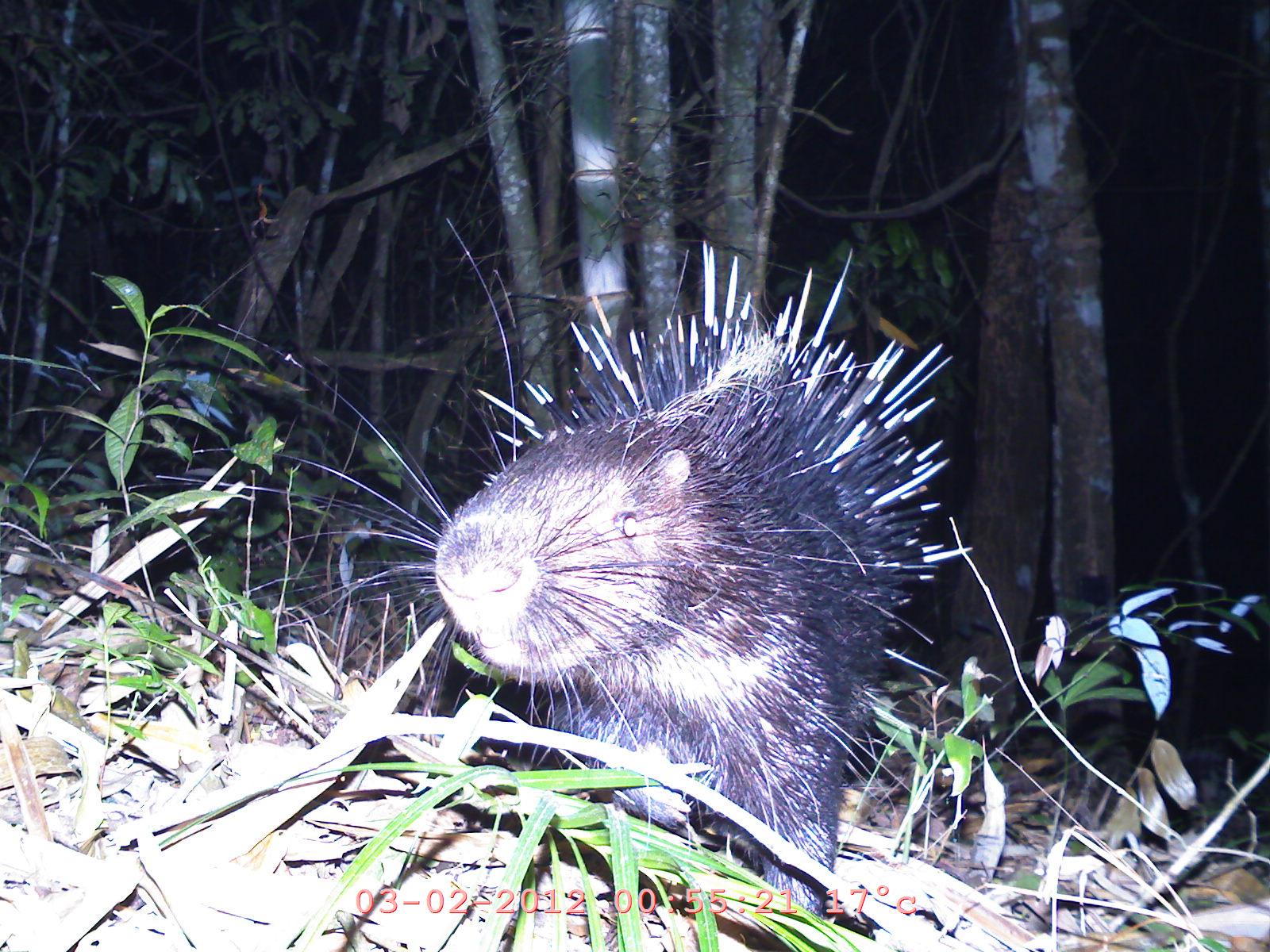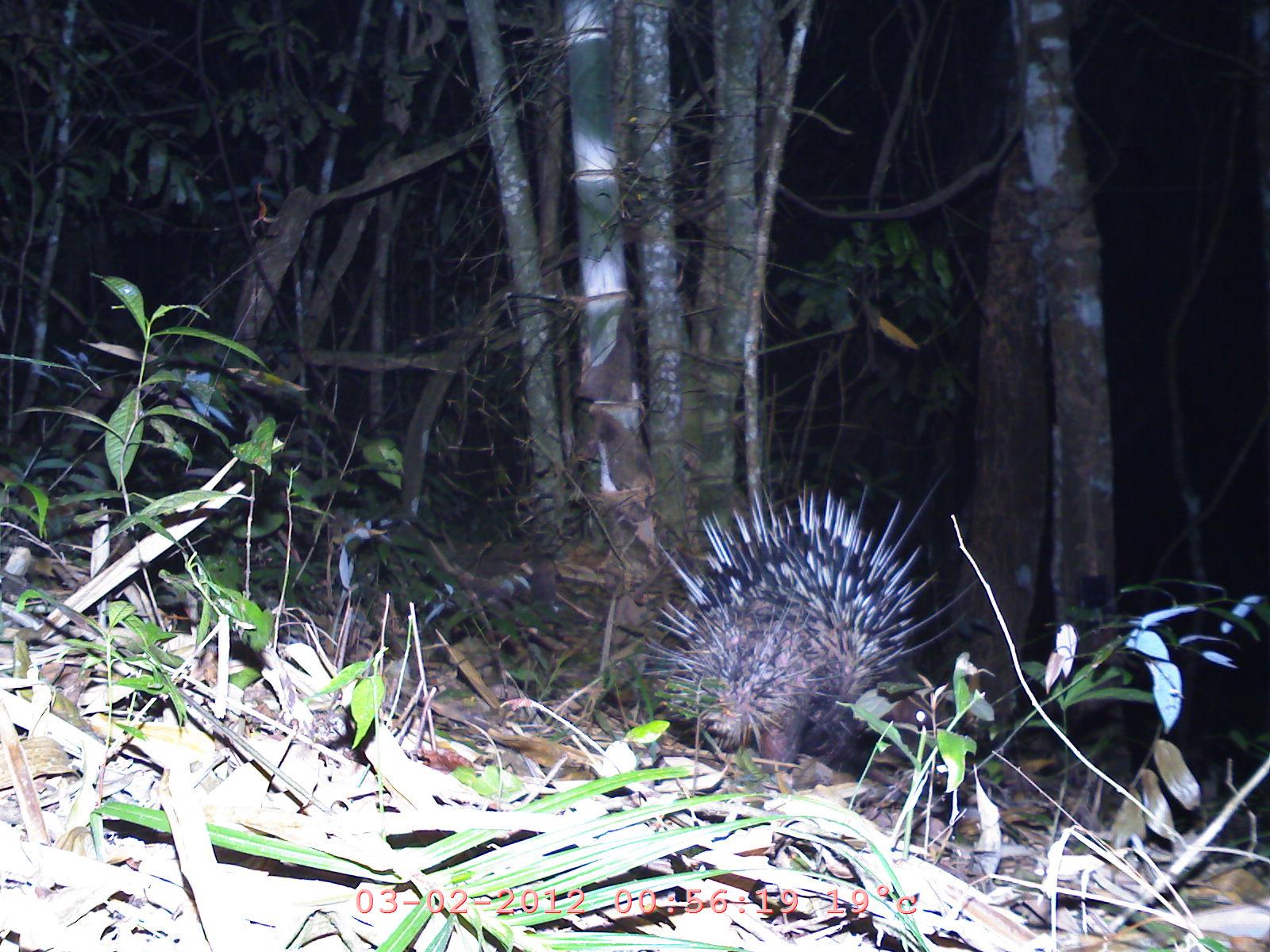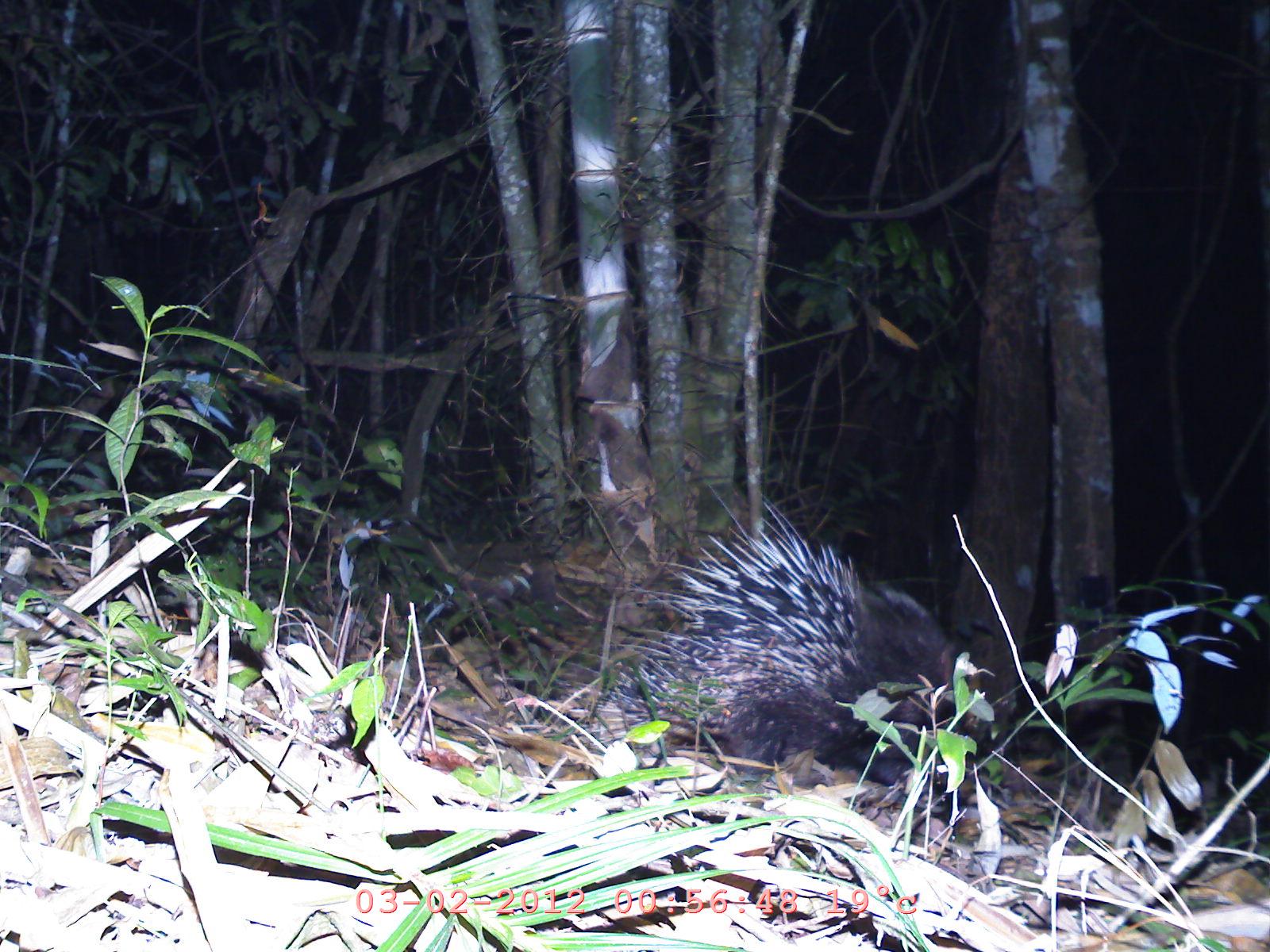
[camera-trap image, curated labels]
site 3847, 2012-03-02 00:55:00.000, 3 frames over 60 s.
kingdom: Animalia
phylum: Chordata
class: Mammalia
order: Rodentia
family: Hystricidae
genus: Hystrix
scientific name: Hystrix brachyura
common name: east asian porcupine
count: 1